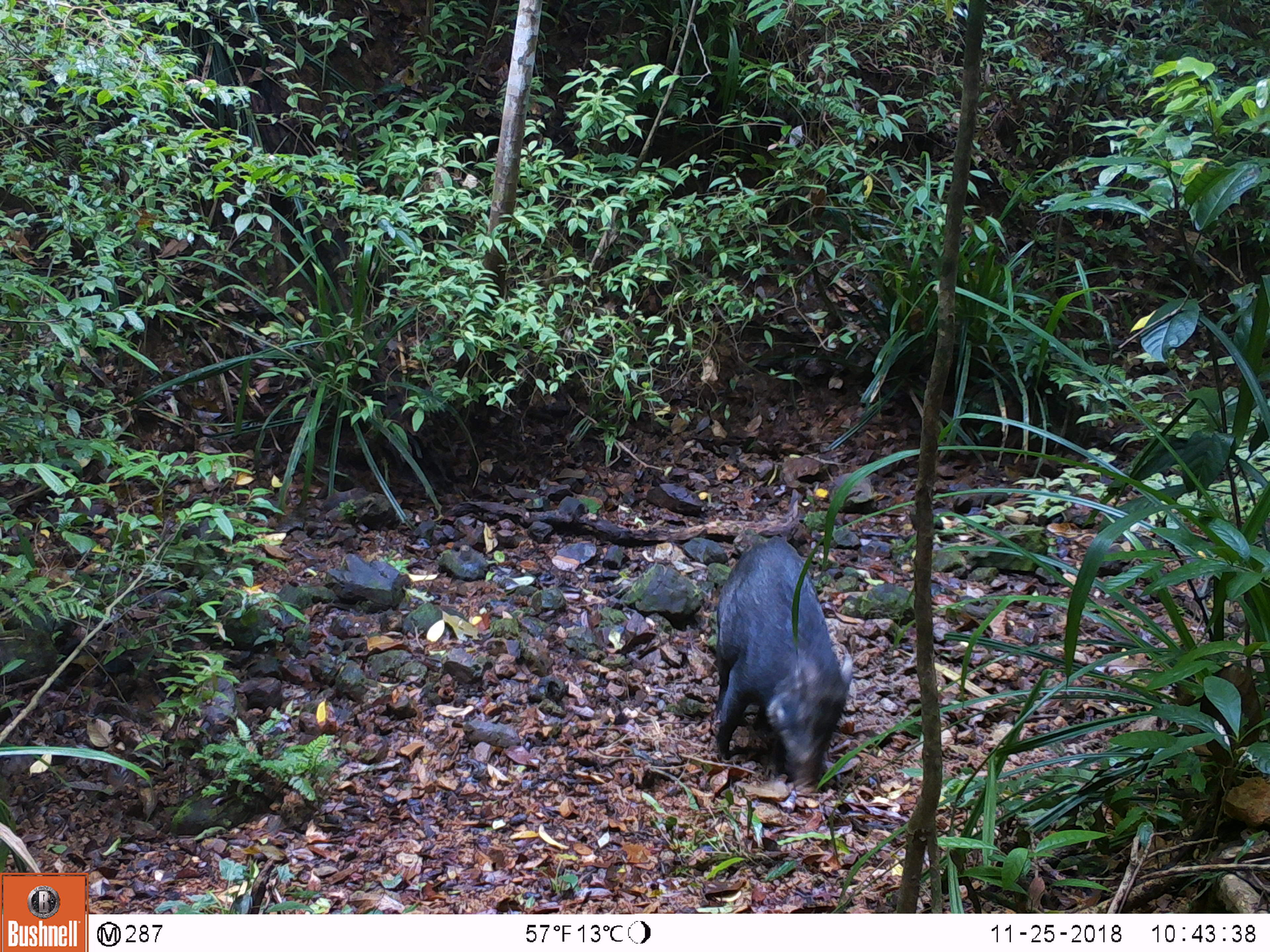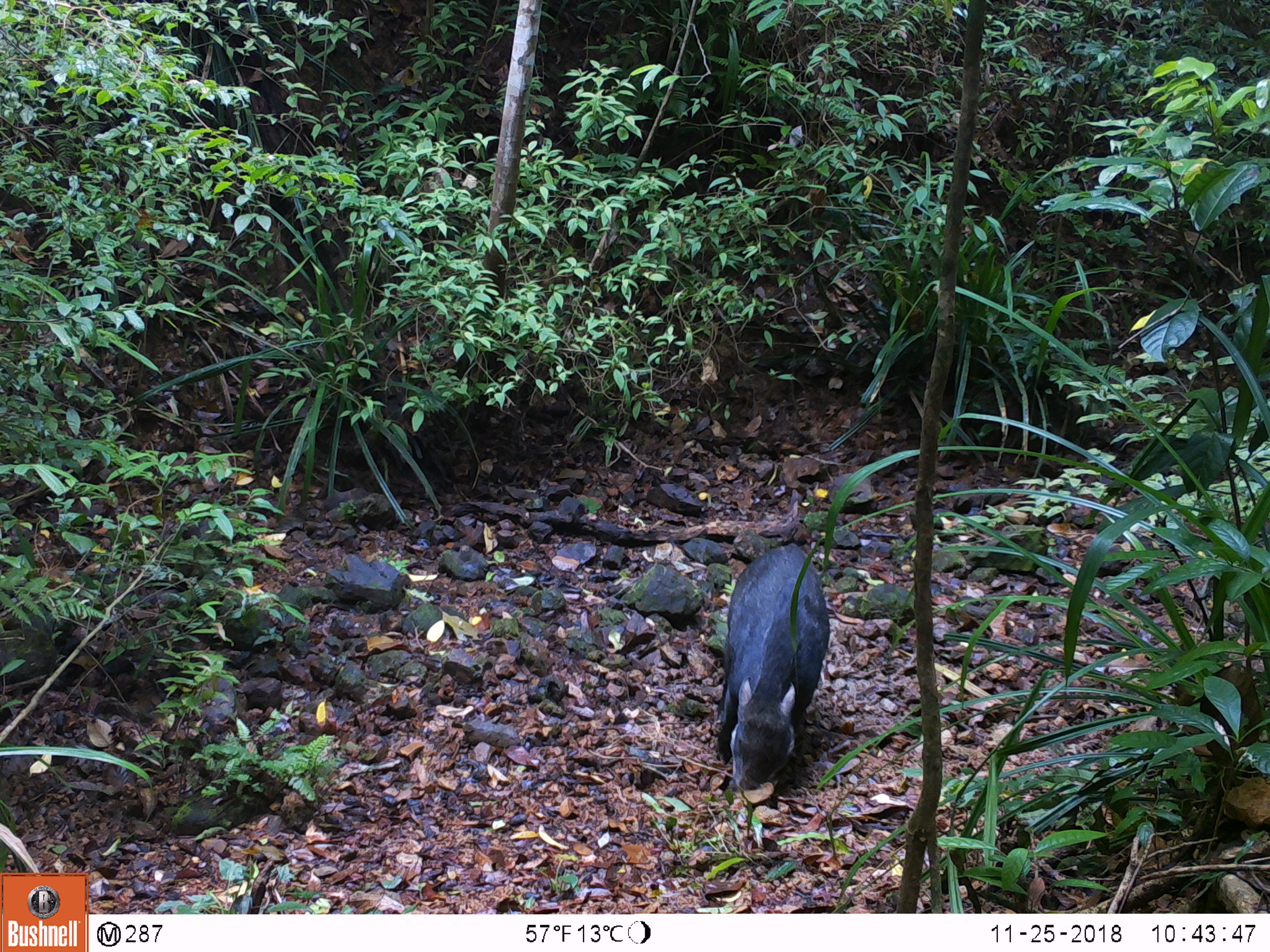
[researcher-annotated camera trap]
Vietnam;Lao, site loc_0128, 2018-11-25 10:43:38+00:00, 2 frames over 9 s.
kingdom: Animalia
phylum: Chordata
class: Mammalia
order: Artiodactyla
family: Suidae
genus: Sus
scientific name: Sus scrofa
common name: eurasian wild pig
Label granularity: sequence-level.